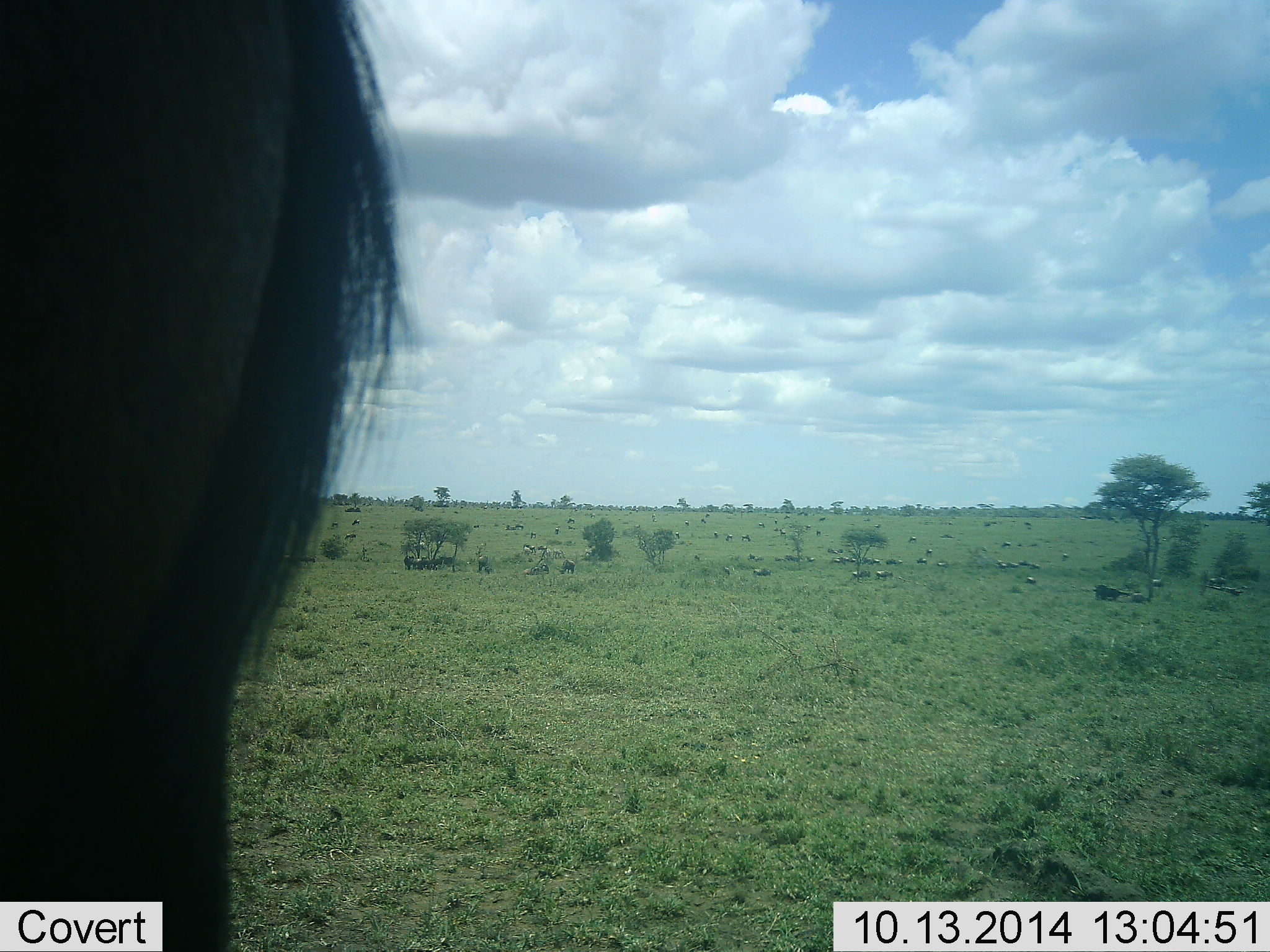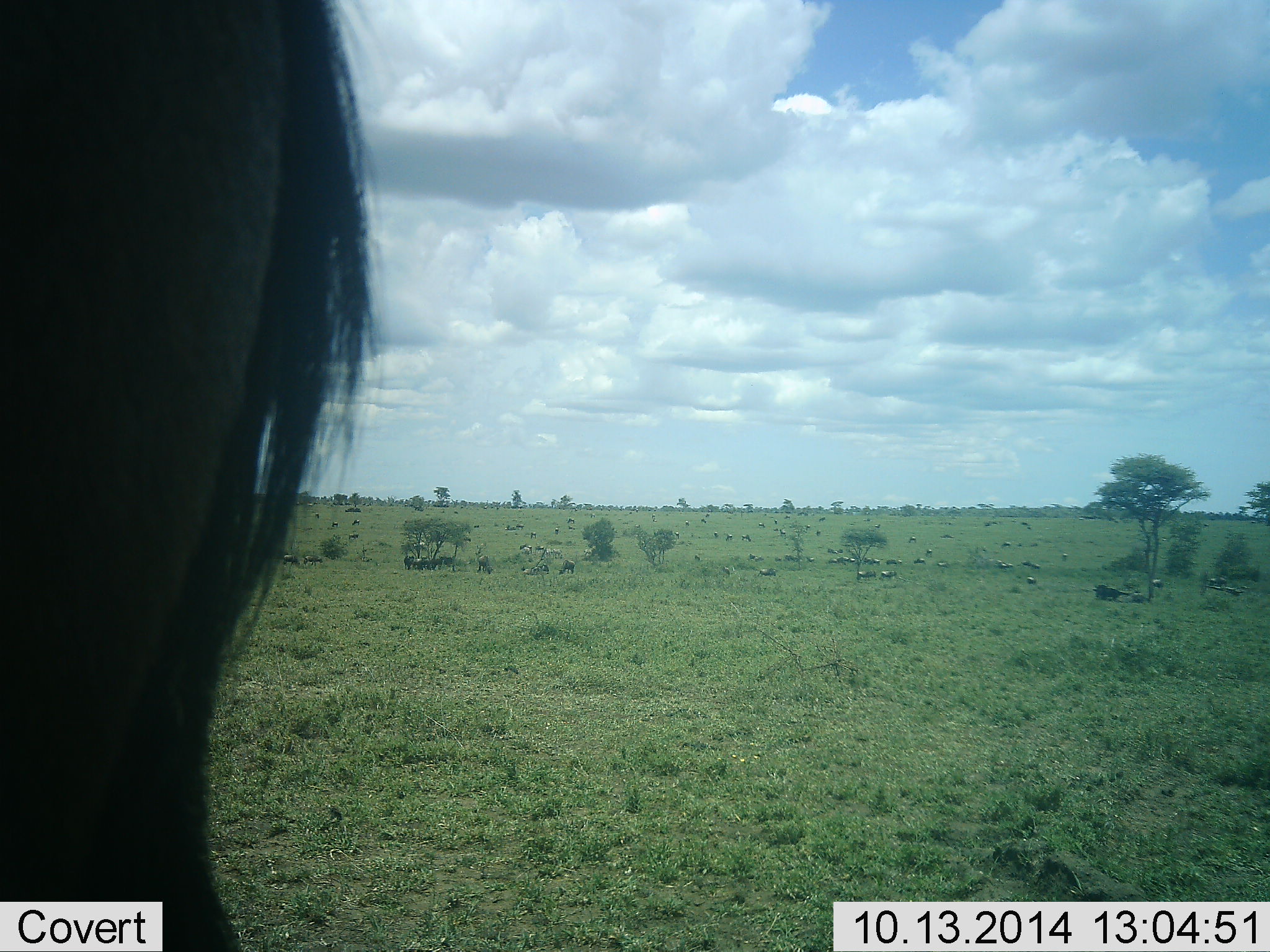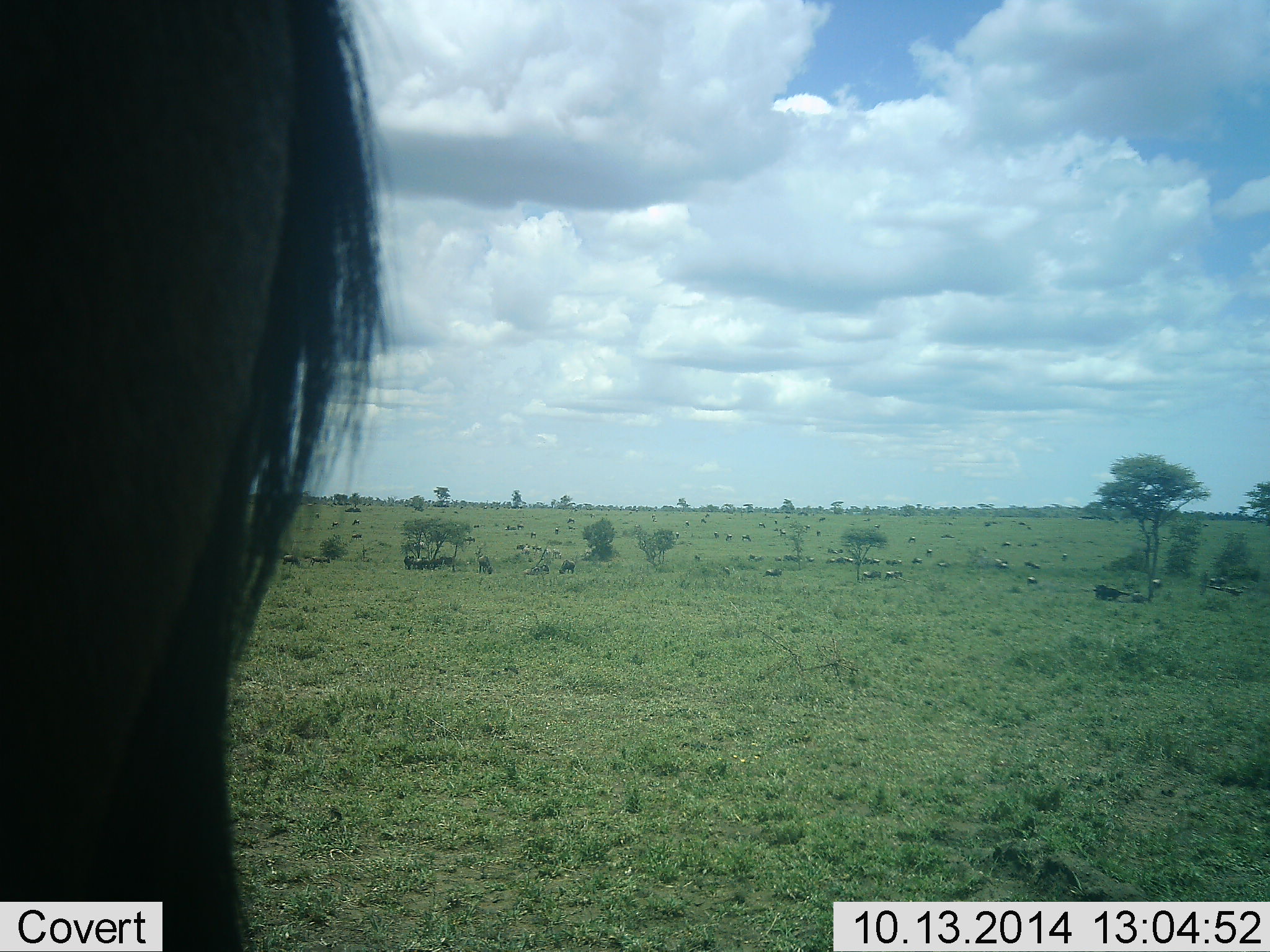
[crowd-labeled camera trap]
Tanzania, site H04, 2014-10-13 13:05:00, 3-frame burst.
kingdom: Animalia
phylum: Chordata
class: Mammalia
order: Artiodactyla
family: Bovidae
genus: Connochaetes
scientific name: Connochaetes taurinus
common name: blue wildebeest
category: wildebeest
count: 11-50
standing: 100%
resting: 20%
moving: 40%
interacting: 0%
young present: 0%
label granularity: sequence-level